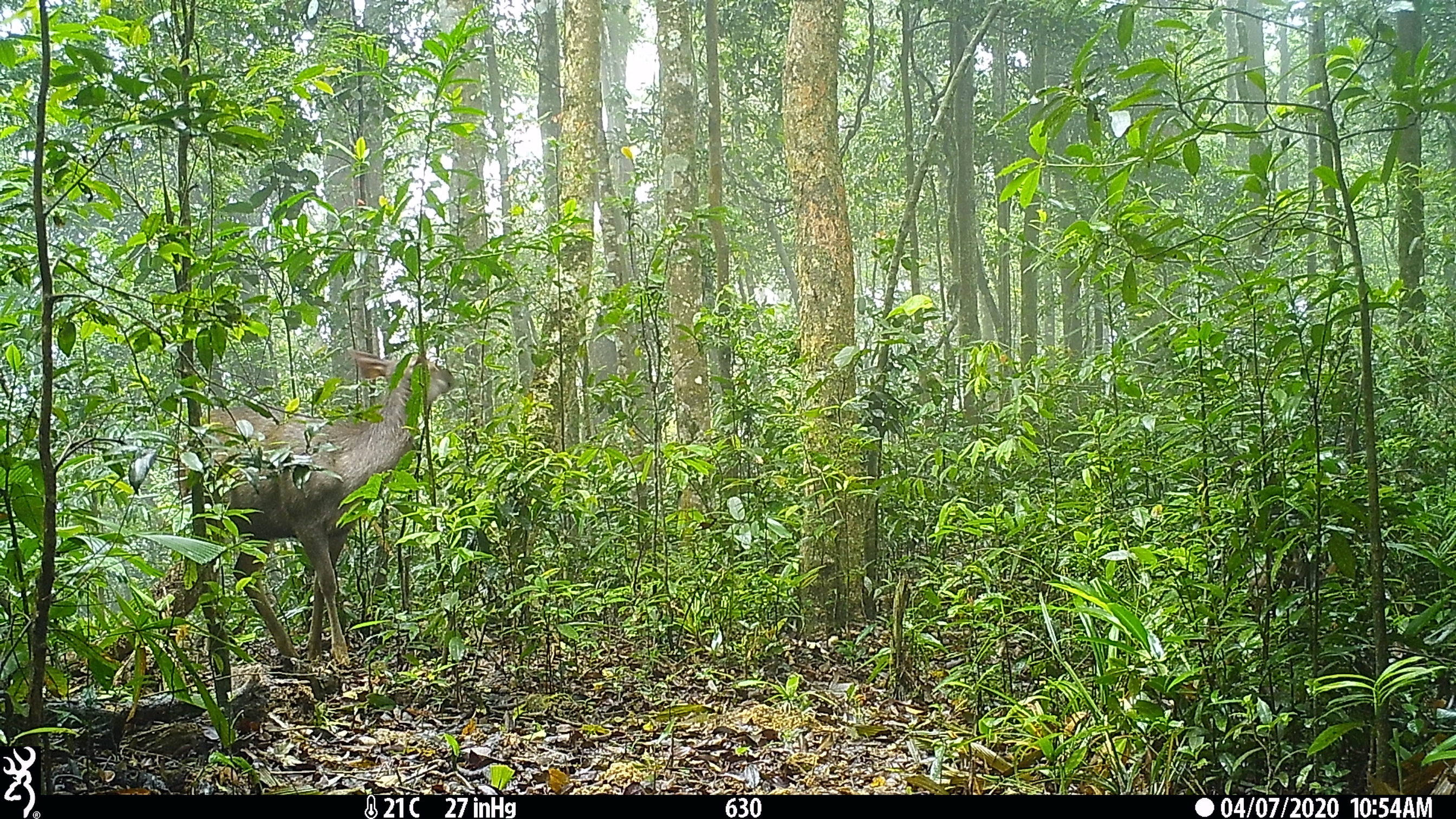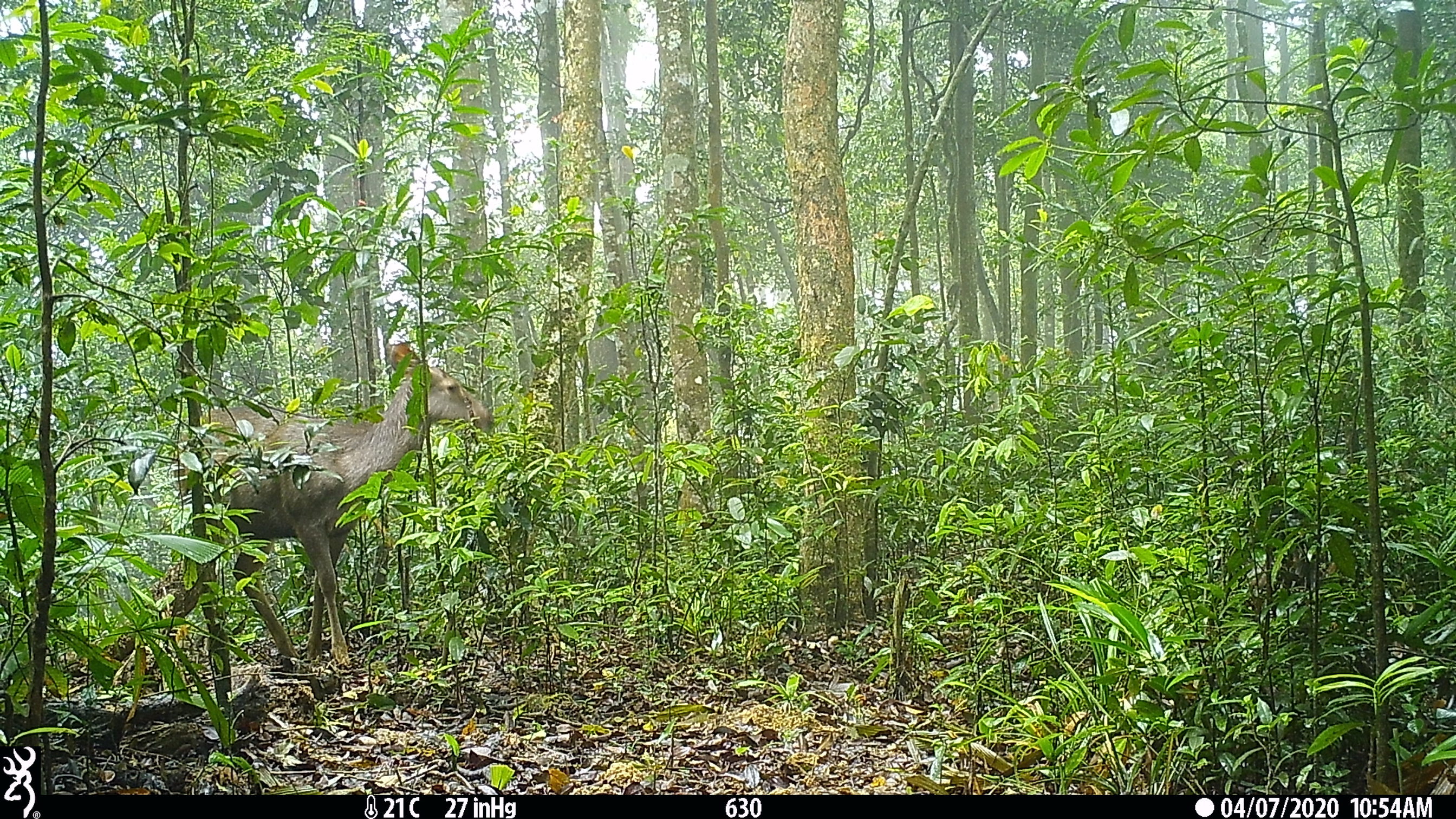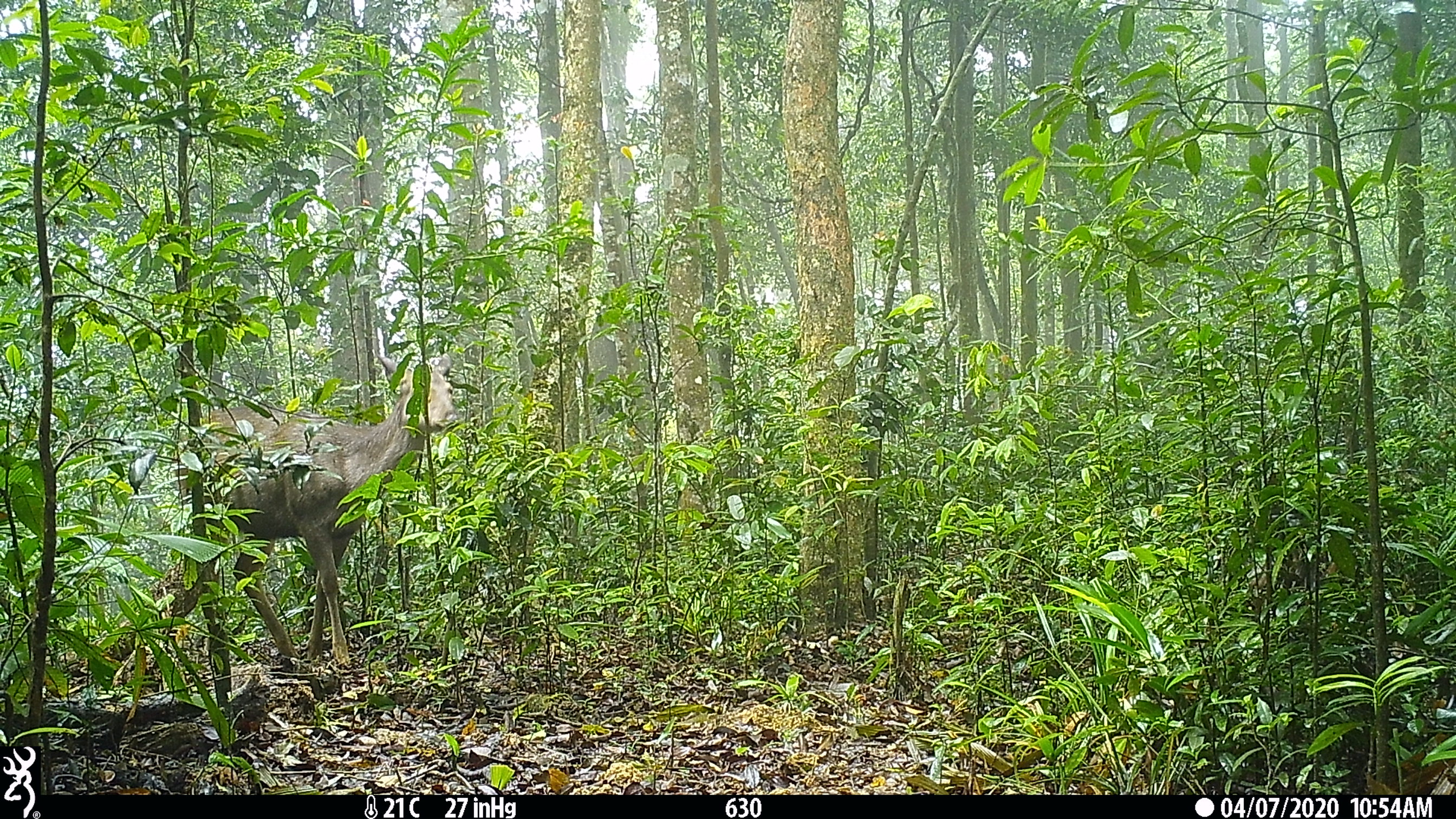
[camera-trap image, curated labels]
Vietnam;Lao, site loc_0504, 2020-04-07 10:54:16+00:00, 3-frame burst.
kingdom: Animalia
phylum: Chordata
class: Mammalia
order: Artiodactyla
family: Cervidae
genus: Rusa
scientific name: Rusa unicolor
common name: sambar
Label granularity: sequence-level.